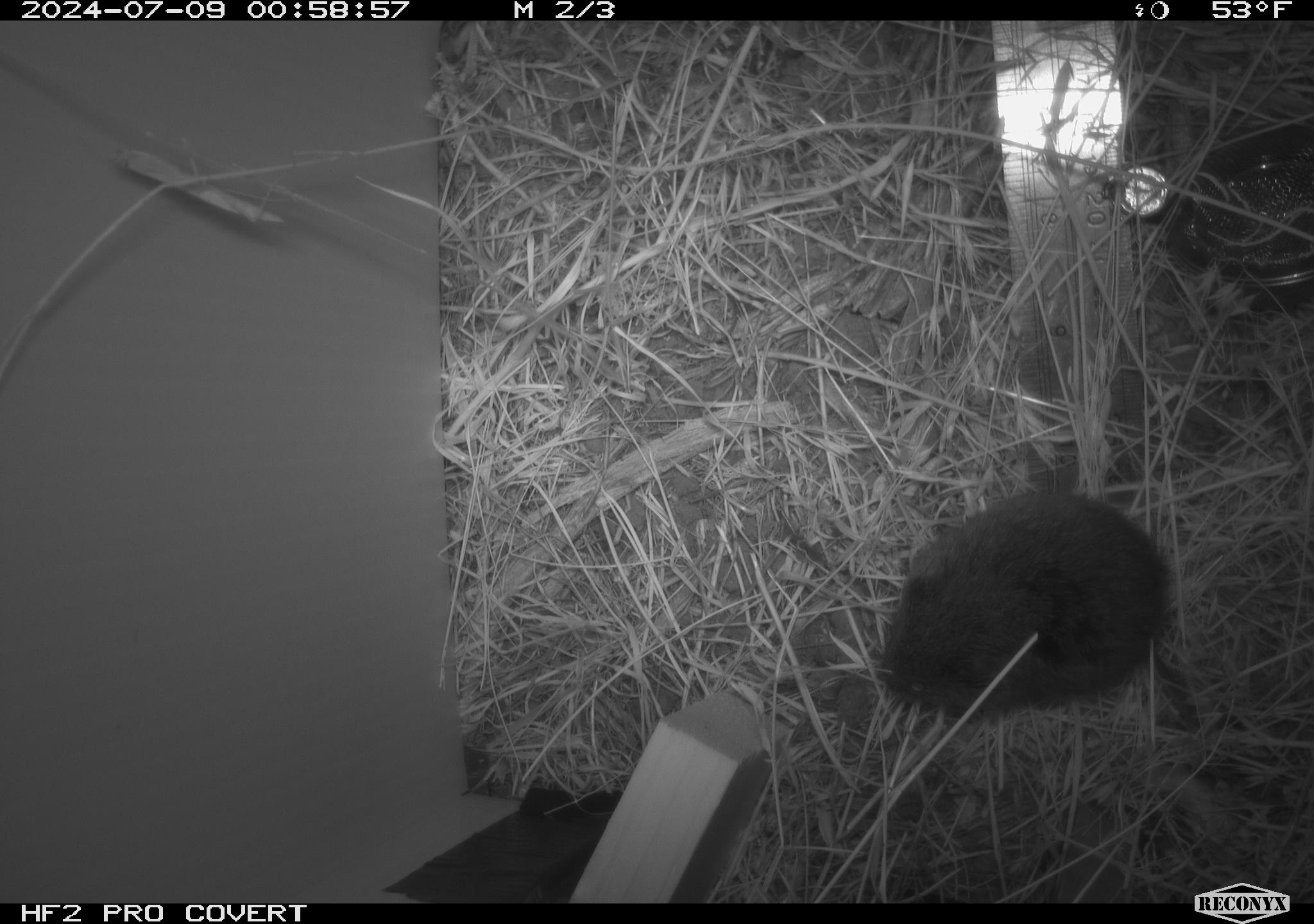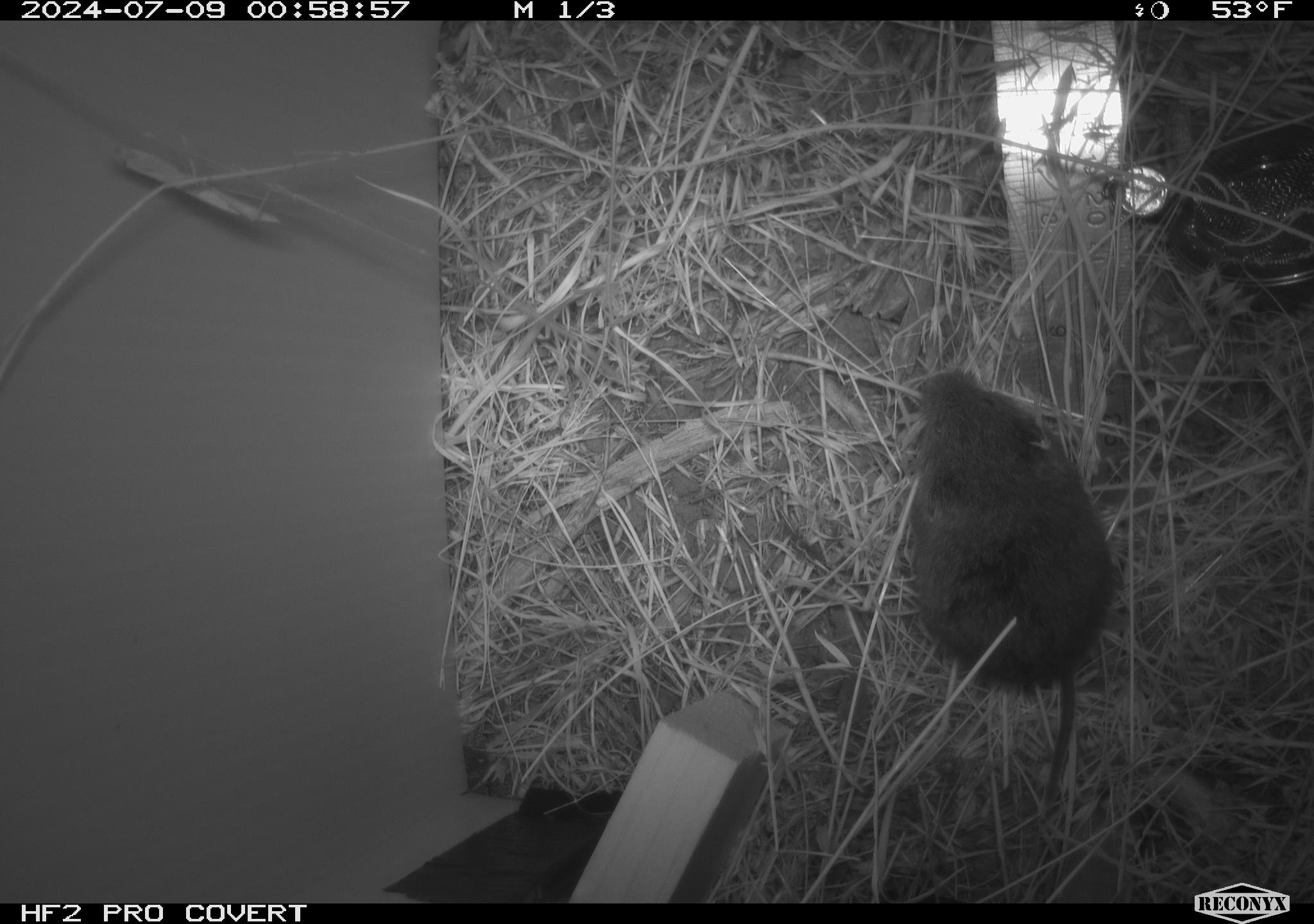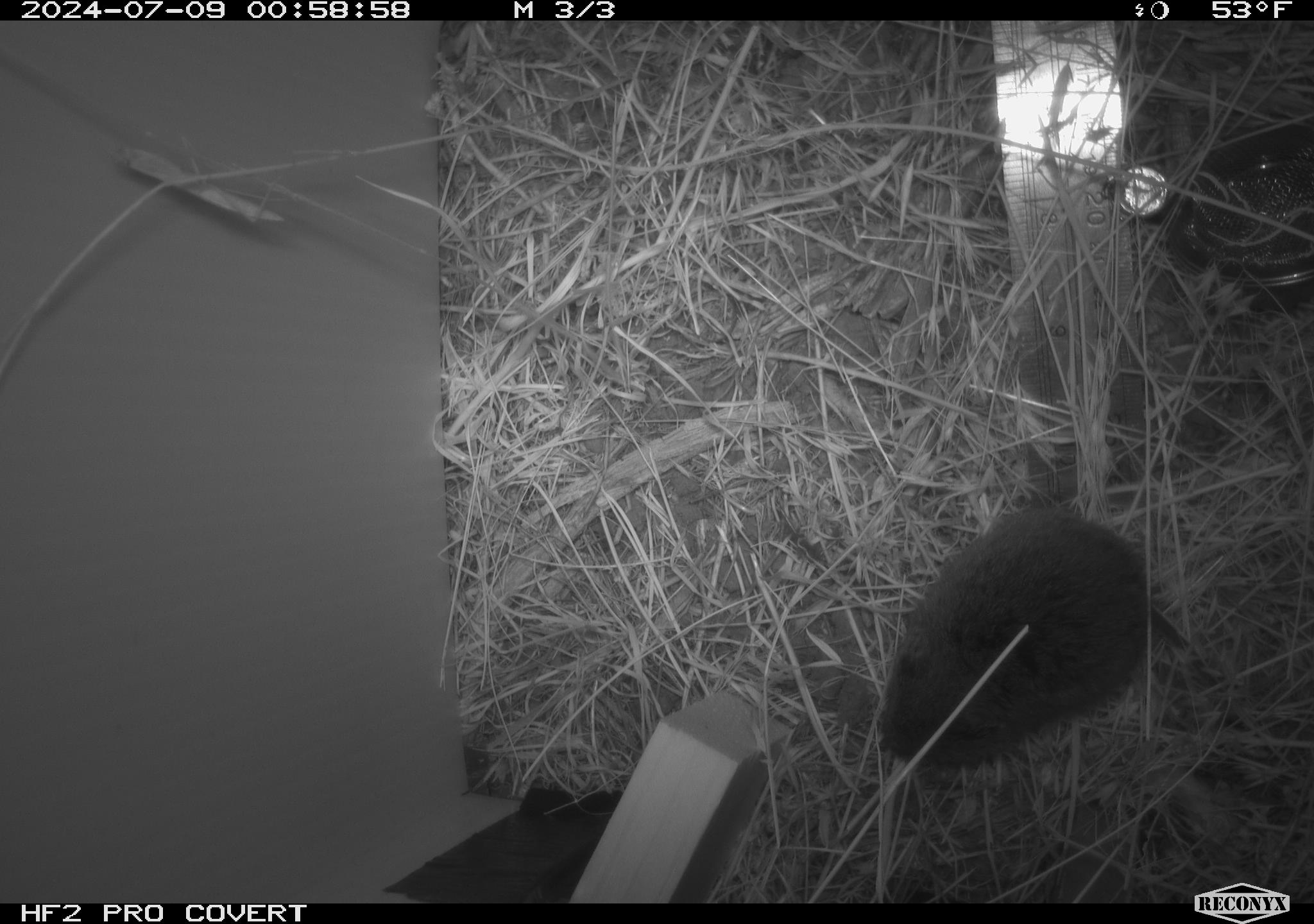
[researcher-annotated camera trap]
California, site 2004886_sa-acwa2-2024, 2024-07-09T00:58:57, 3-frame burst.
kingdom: Animalia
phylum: Chordata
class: Mammalia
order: Rodentia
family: Cricetidae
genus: Microtus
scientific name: Microtus californicus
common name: california vole